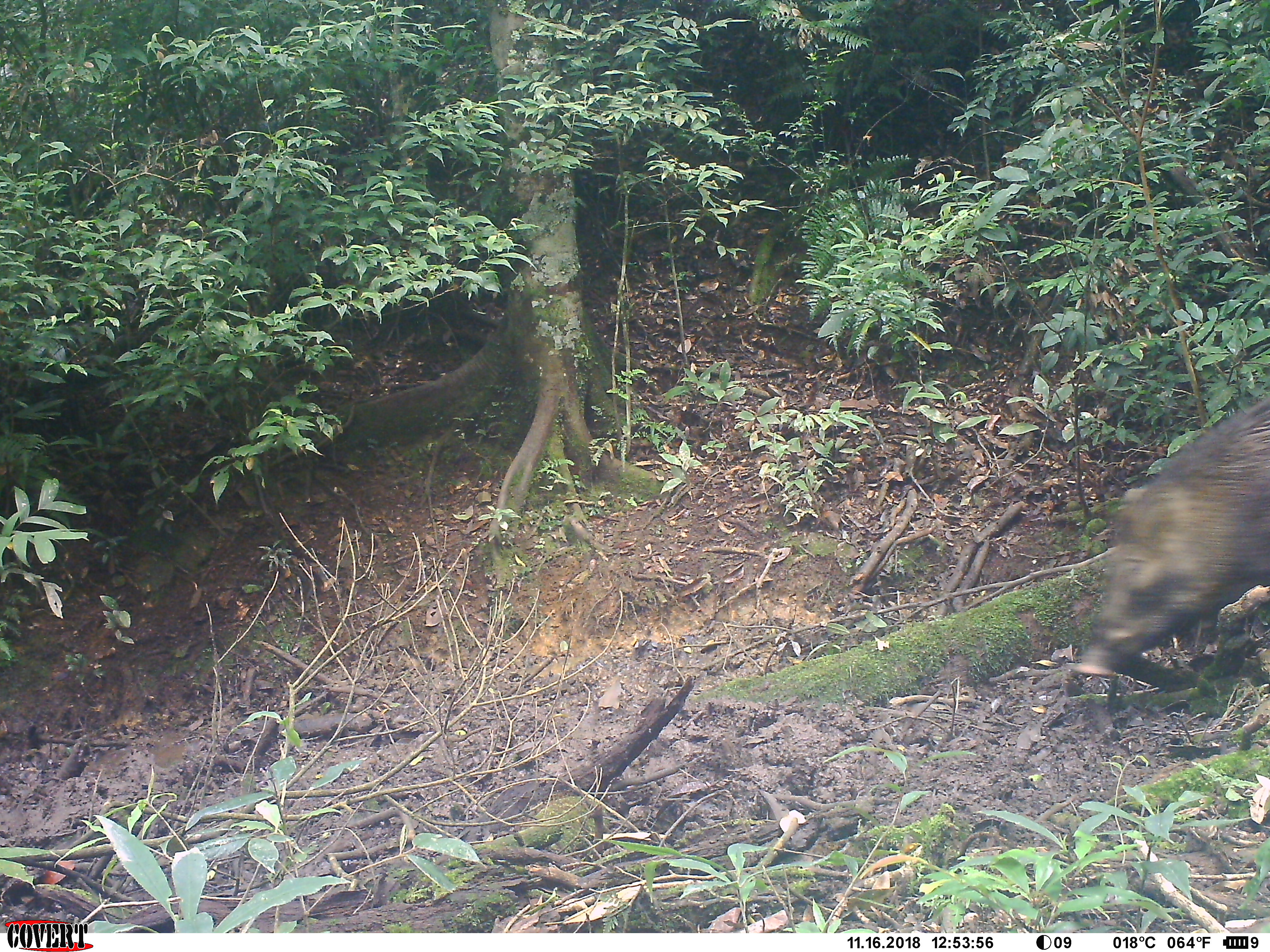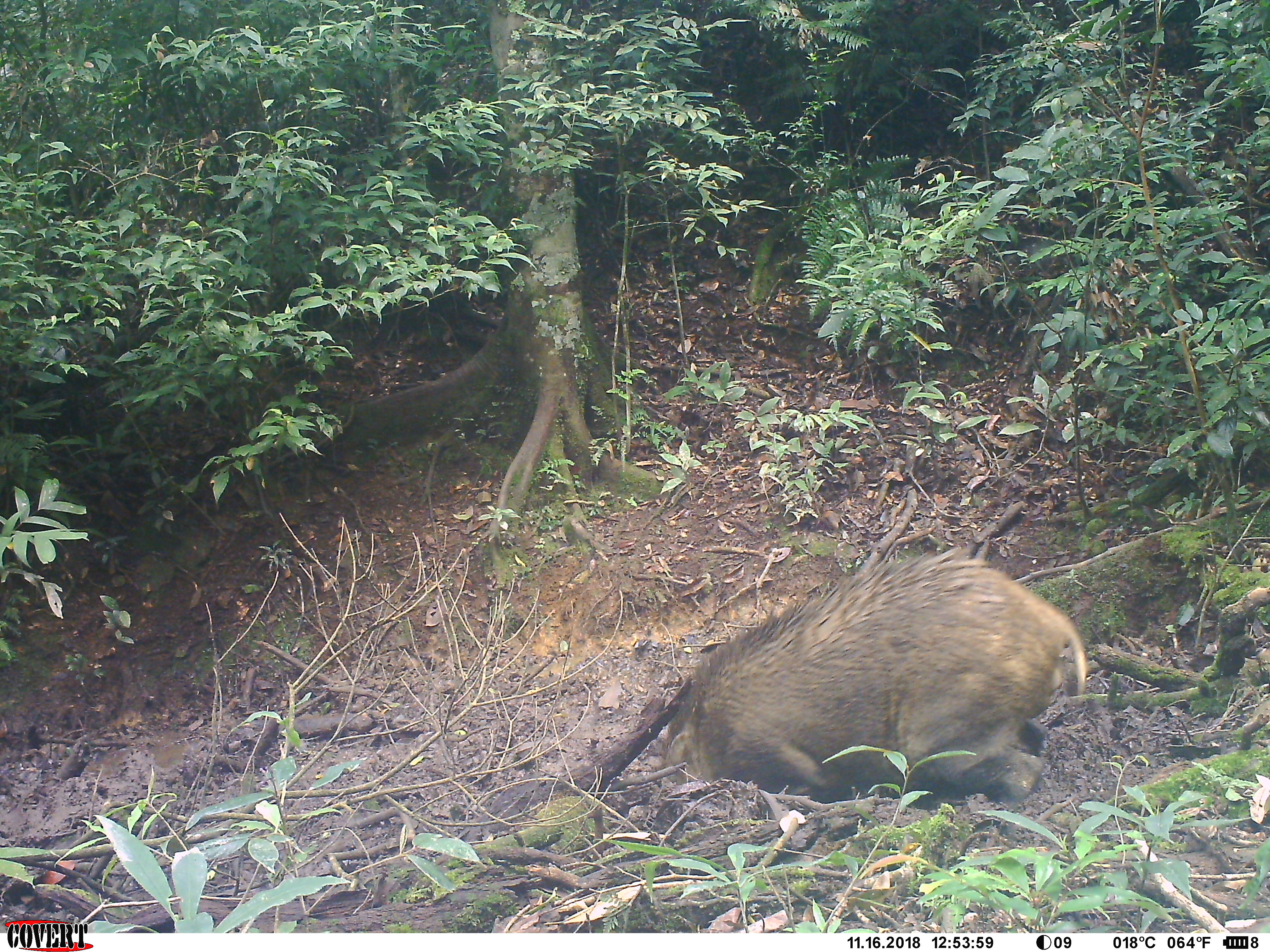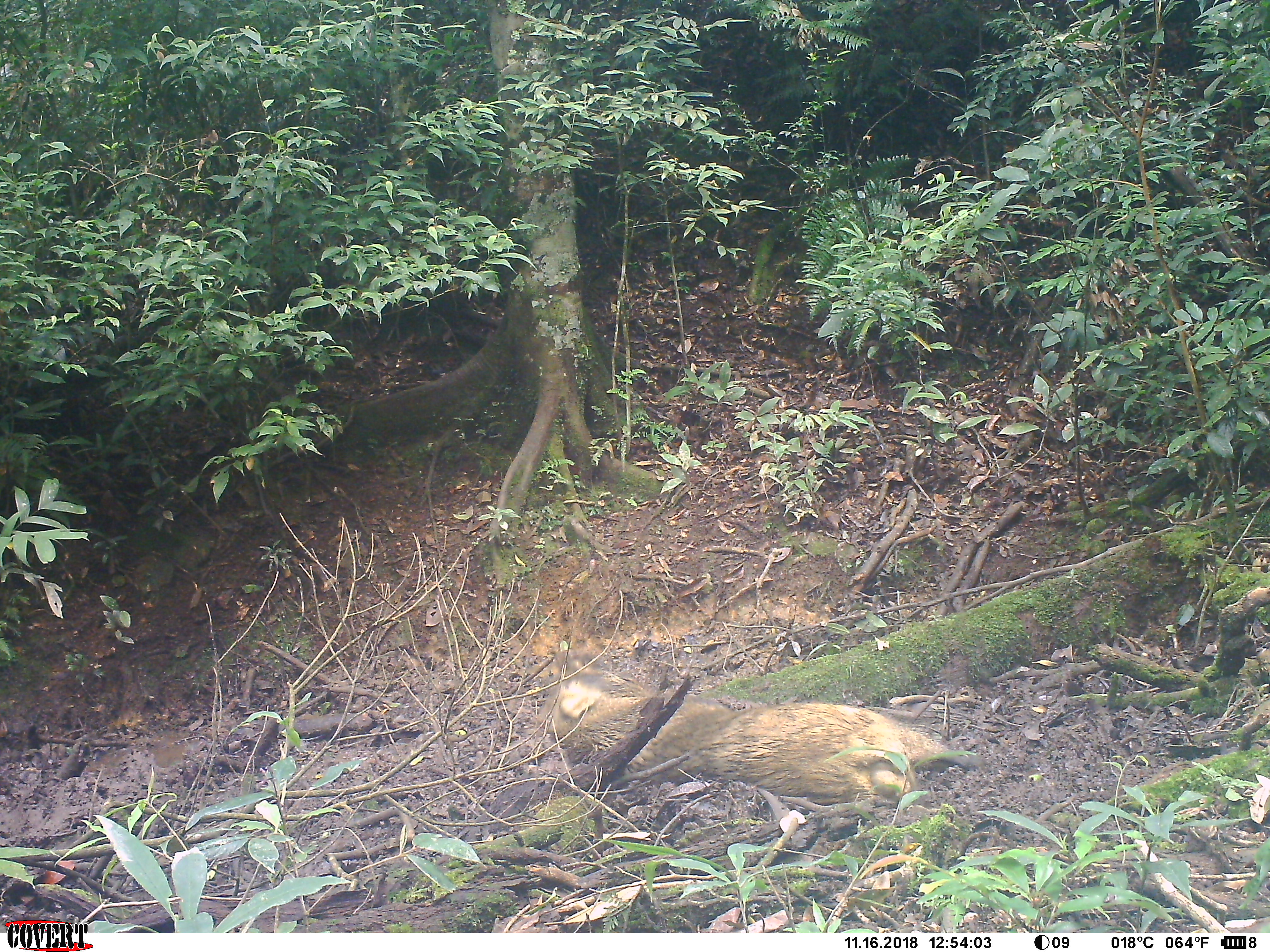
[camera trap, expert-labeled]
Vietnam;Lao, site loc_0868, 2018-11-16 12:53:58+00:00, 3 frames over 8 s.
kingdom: Animalia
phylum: Chordata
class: Mammalia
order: Artiodactyla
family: Suidae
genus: Sus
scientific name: Sus scrofa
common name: eurasian wild pig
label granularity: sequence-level